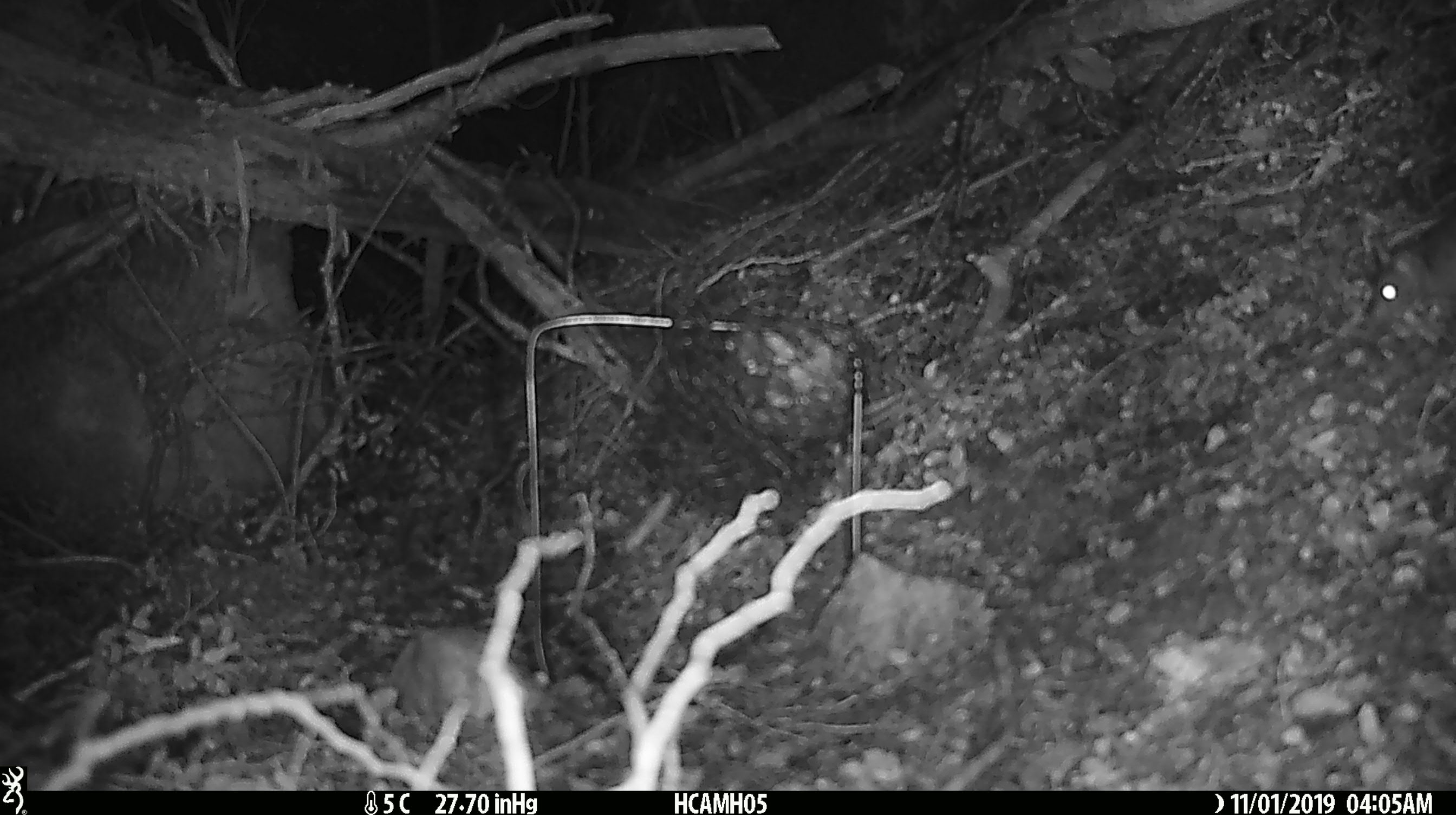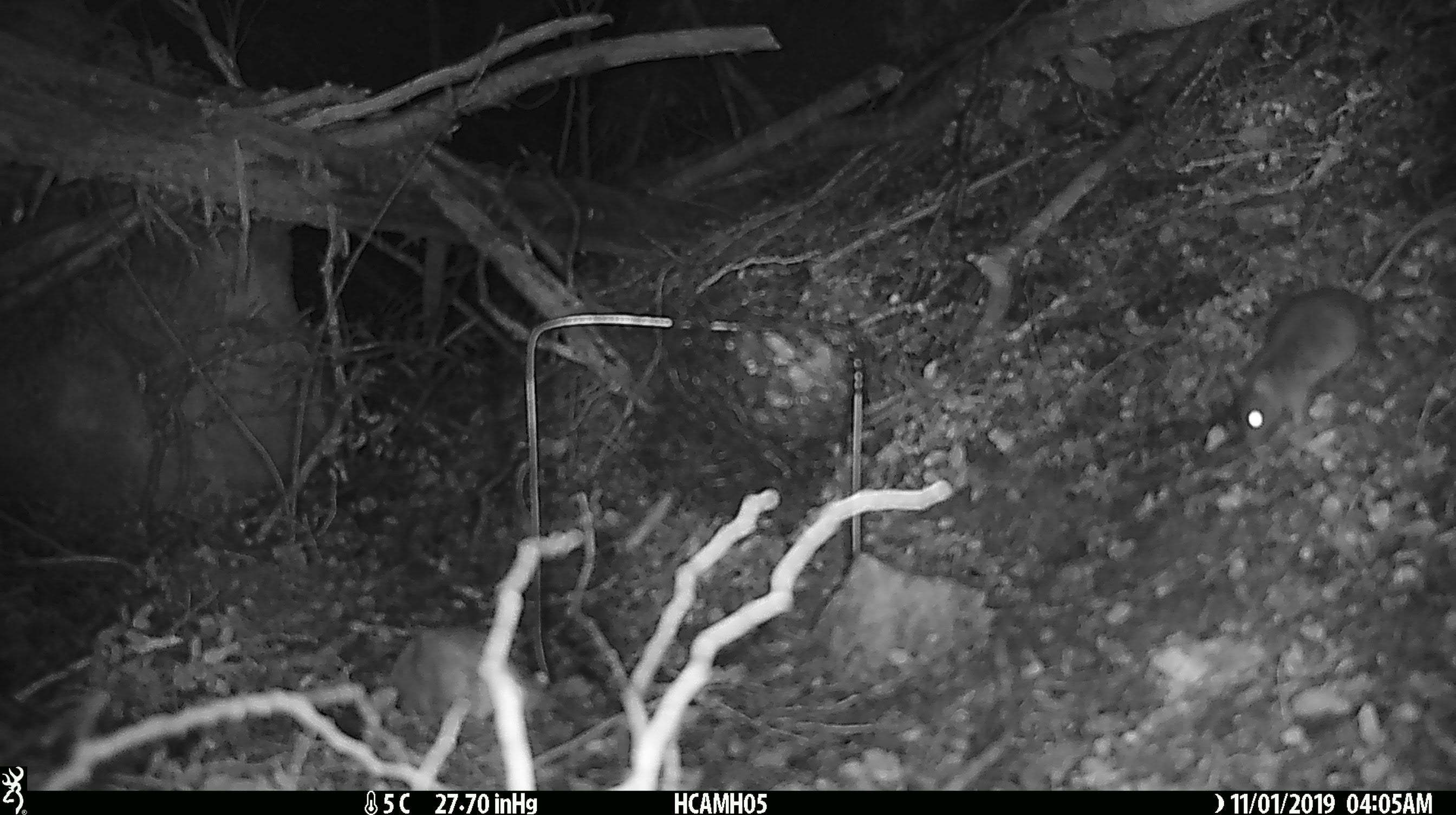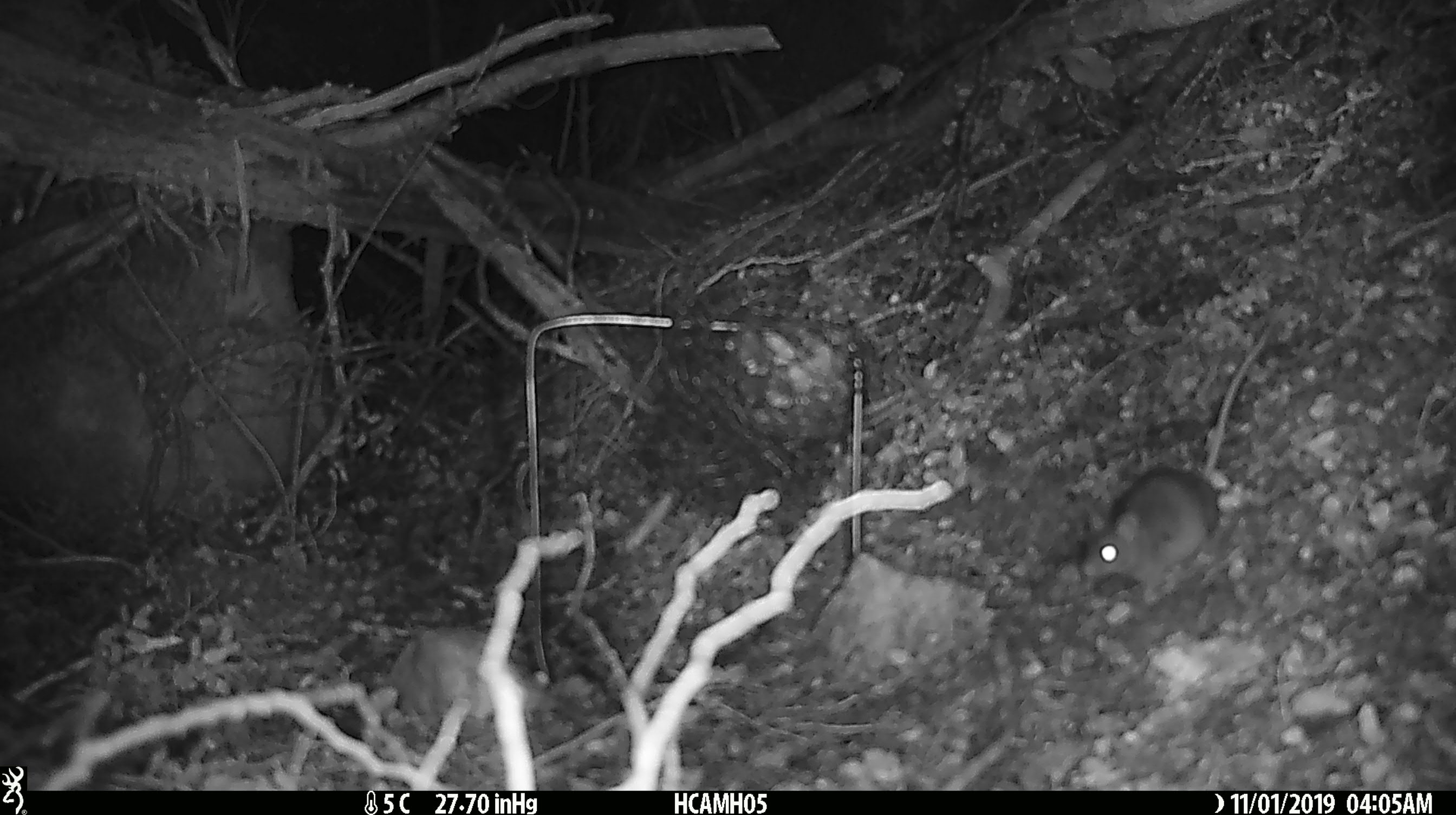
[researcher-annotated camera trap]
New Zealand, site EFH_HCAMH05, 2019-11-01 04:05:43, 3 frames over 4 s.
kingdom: Animalia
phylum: Chordata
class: Mammalia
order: Rodentia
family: Muridae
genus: Mus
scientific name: Mus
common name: mouse